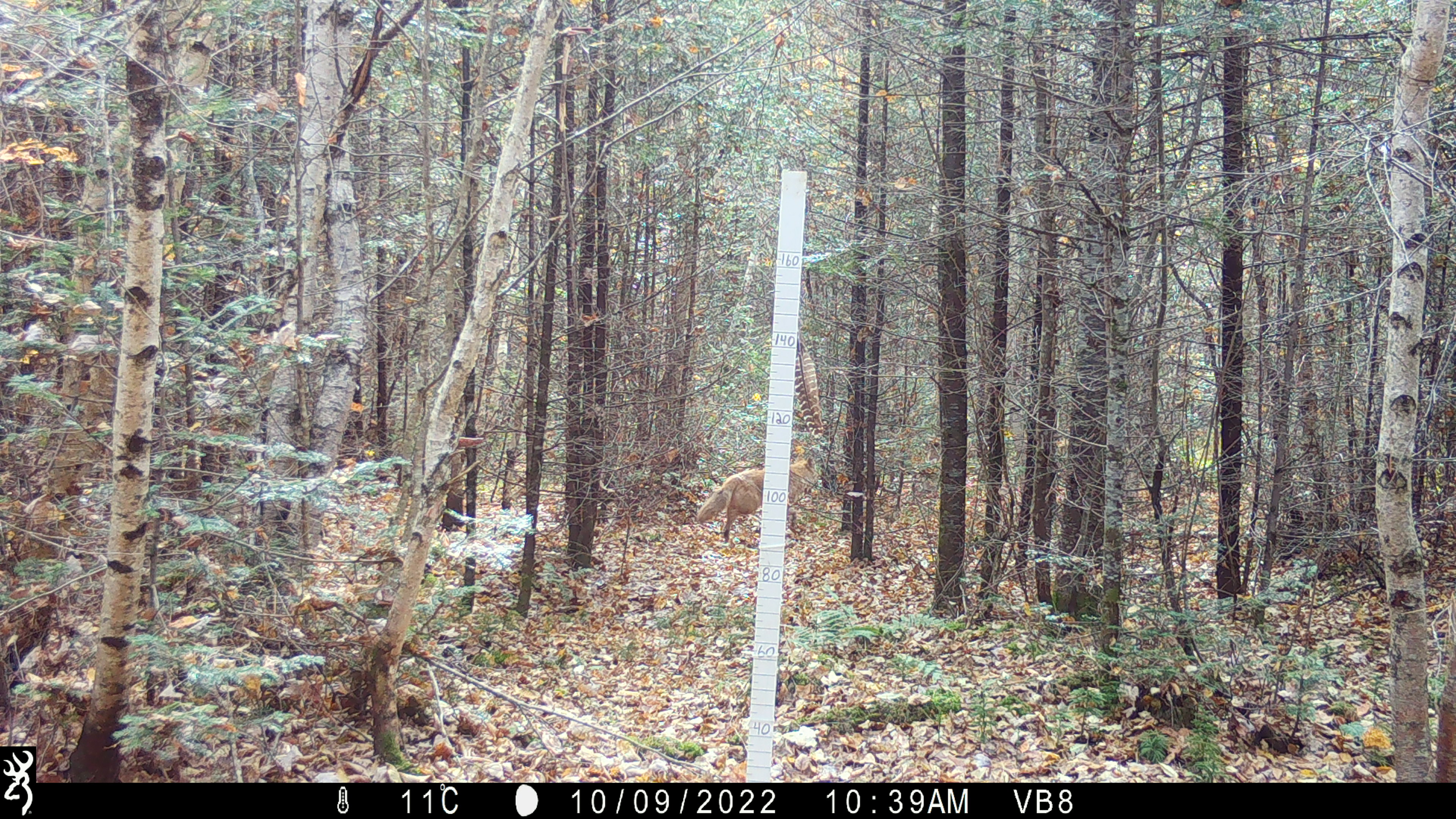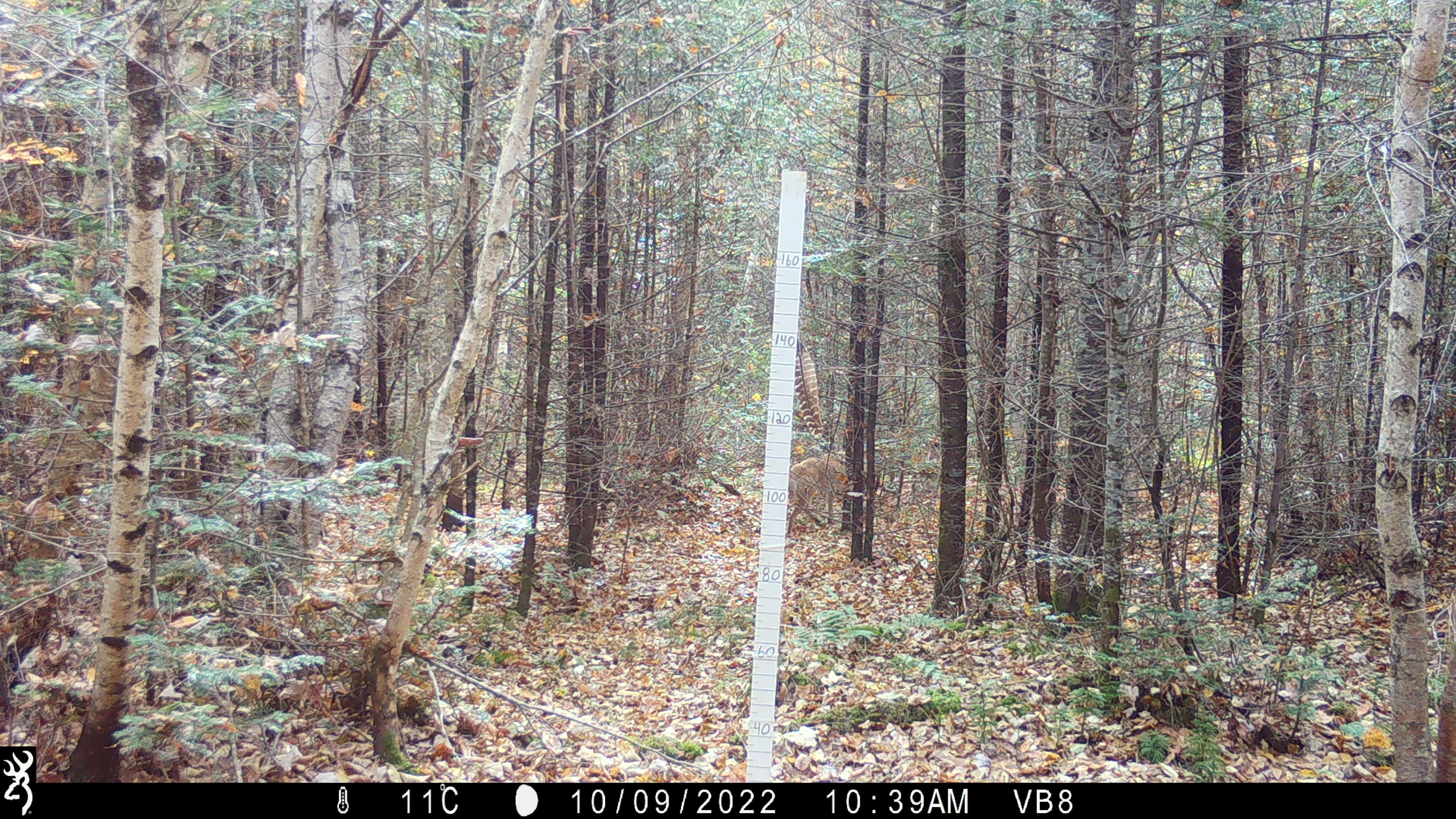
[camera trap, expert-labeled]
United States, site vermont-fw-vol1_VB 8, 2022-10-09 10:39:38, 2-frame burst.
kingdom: Animalia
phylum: Chordata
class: Mammalia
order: Carnivora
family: Canidae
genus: Canis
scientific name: Canis latrans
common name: coyote